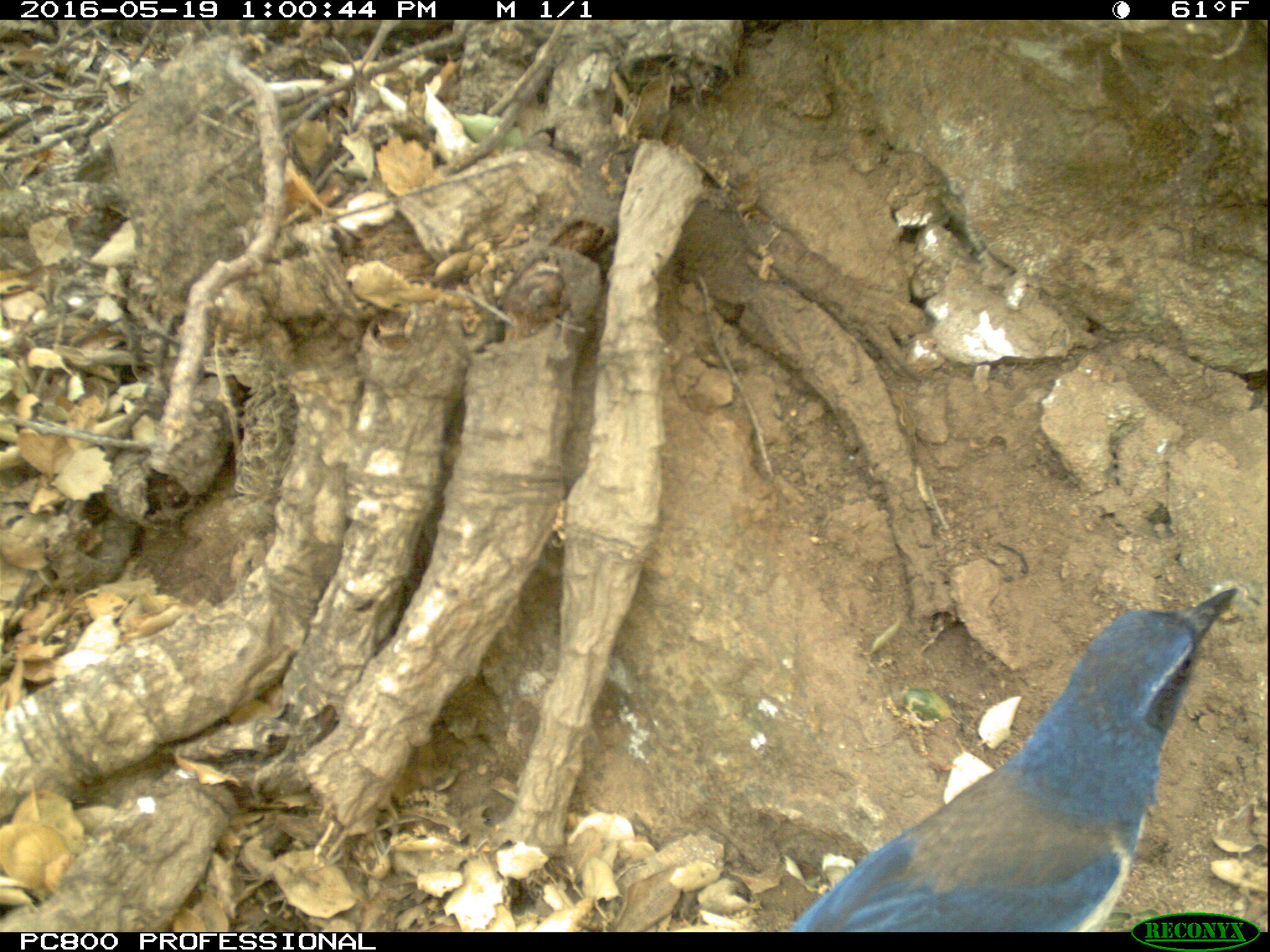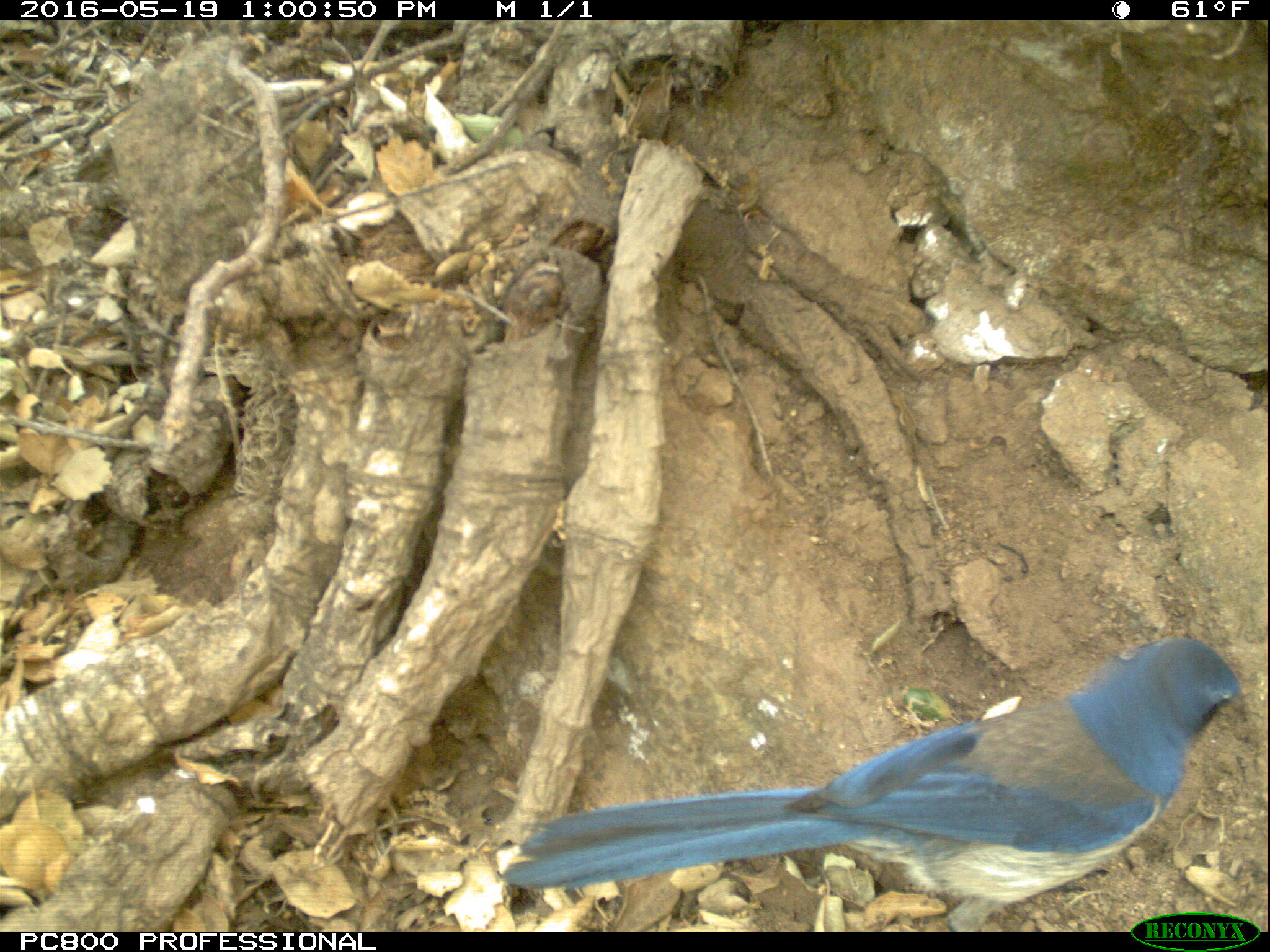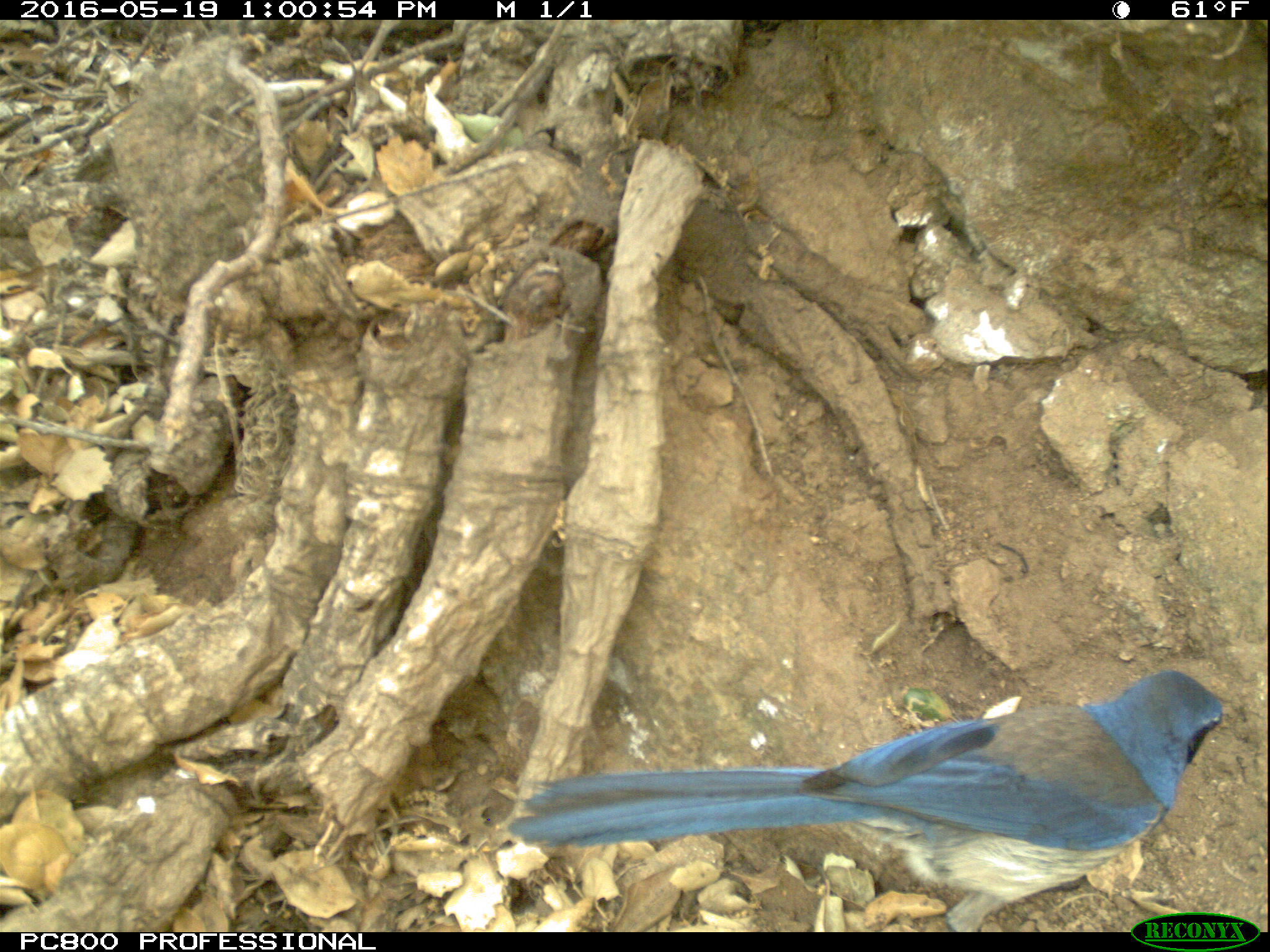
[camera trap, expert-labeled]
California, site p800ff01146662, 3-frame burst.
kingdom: Animalia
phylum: Chordata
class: Aves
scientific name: Aves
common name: bird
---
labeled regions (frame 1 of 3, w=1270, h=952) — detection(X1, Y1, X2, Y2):
bird: detection(786, 581, 1238, 929)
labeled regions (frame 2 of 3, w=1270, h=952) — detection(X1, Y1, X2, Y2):
bird: detection(498, 636, 1248, 932)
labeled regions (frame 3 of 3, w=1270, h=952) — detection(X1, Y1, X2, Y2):
bird: detection(507, 670, 1233, 928)